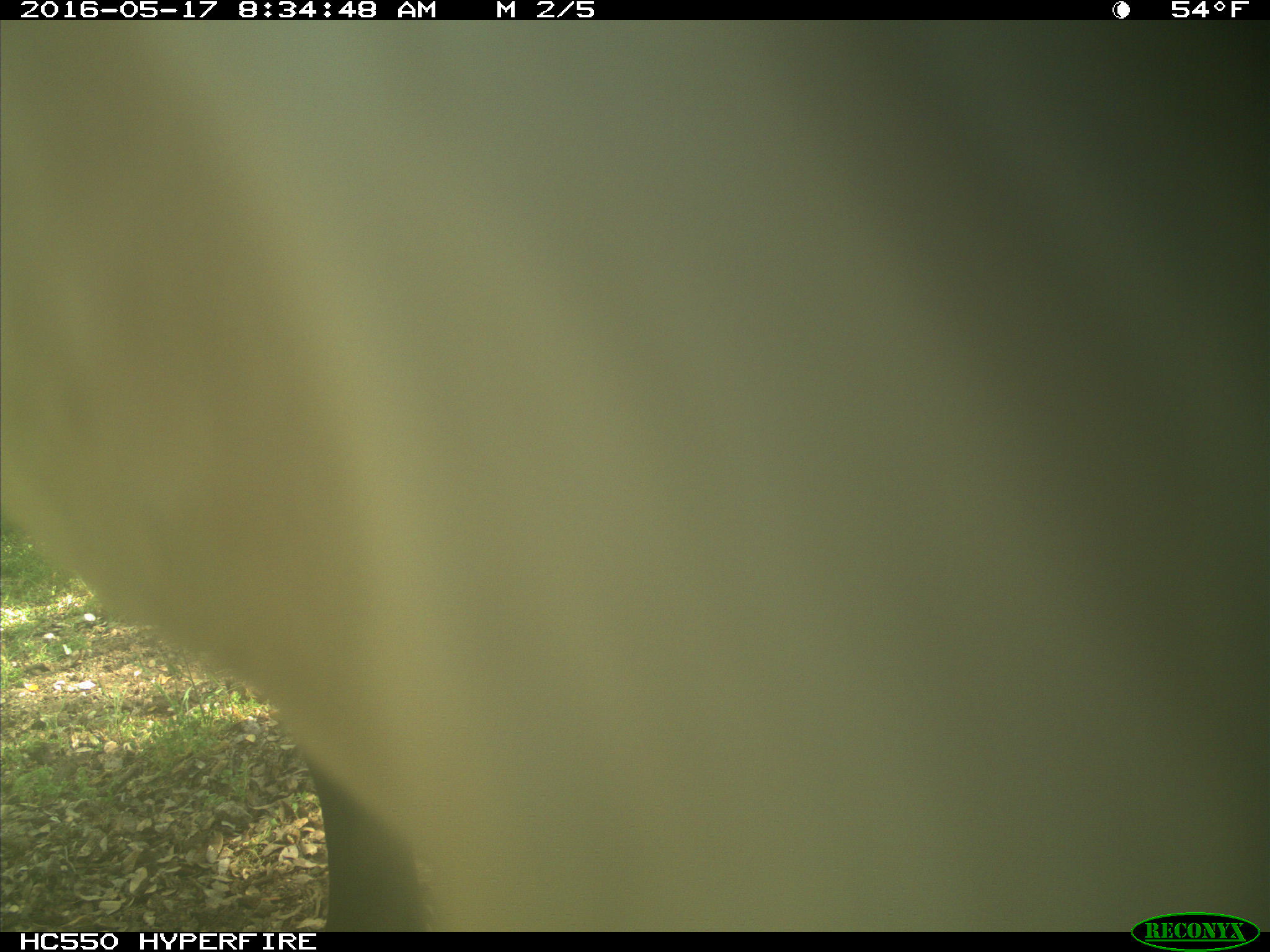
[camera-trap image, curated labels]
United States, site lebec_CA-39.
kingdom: Animalia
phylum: Chordata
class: Mammalia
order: Artiodactyla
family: Bovidae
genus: Bos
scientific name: Bos taurus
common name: domestic cow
Bos taurus (domestic cow).